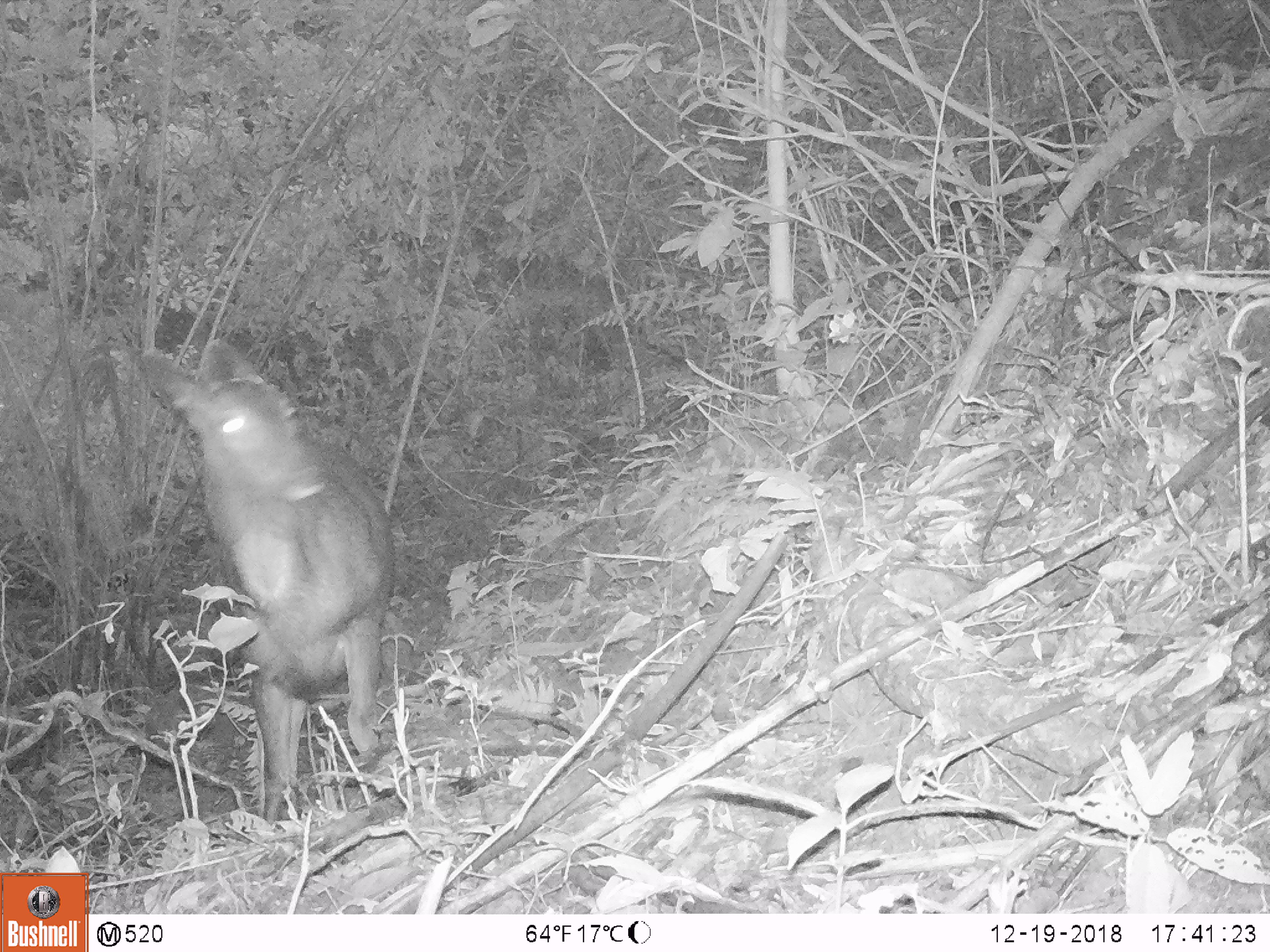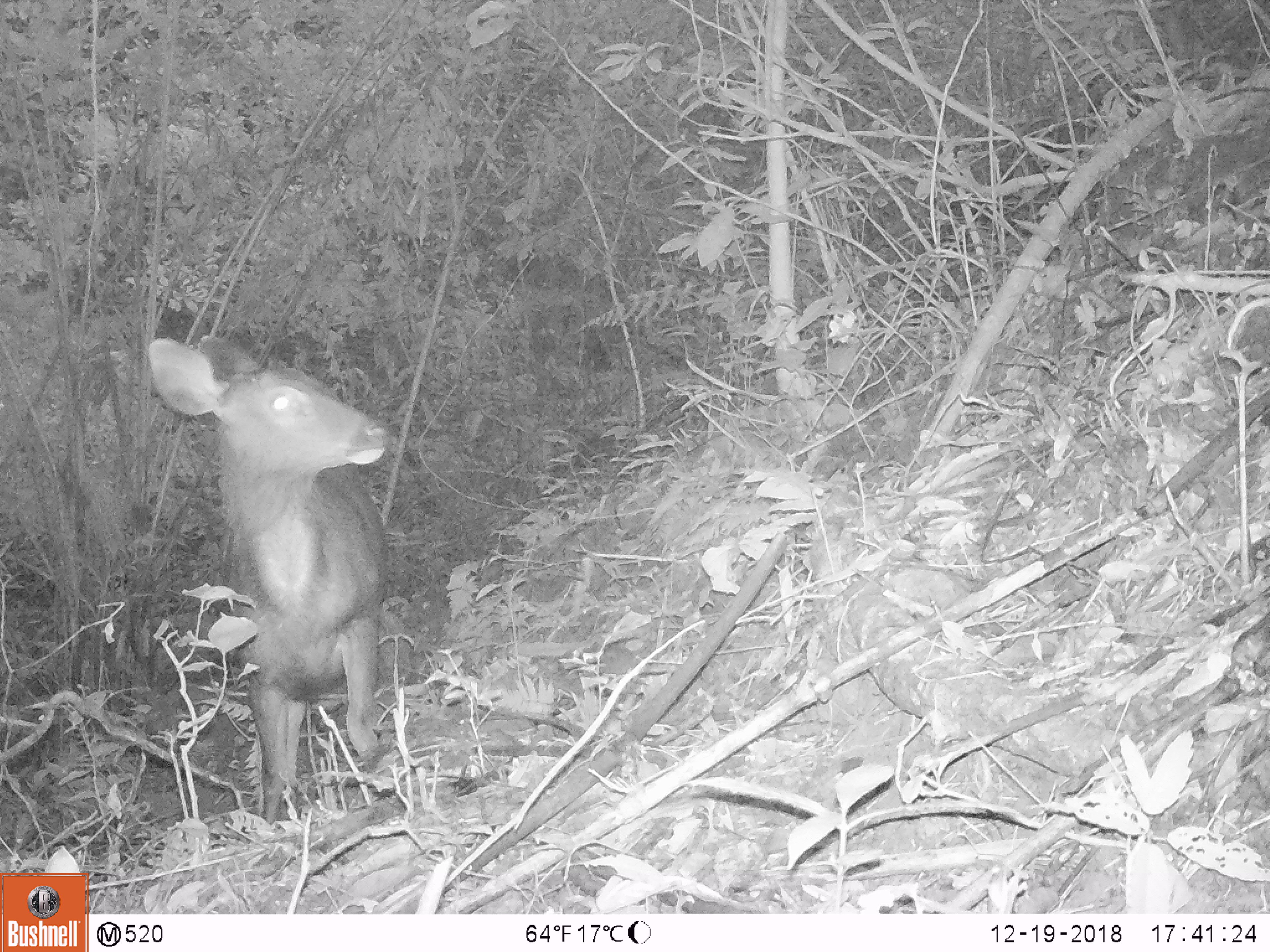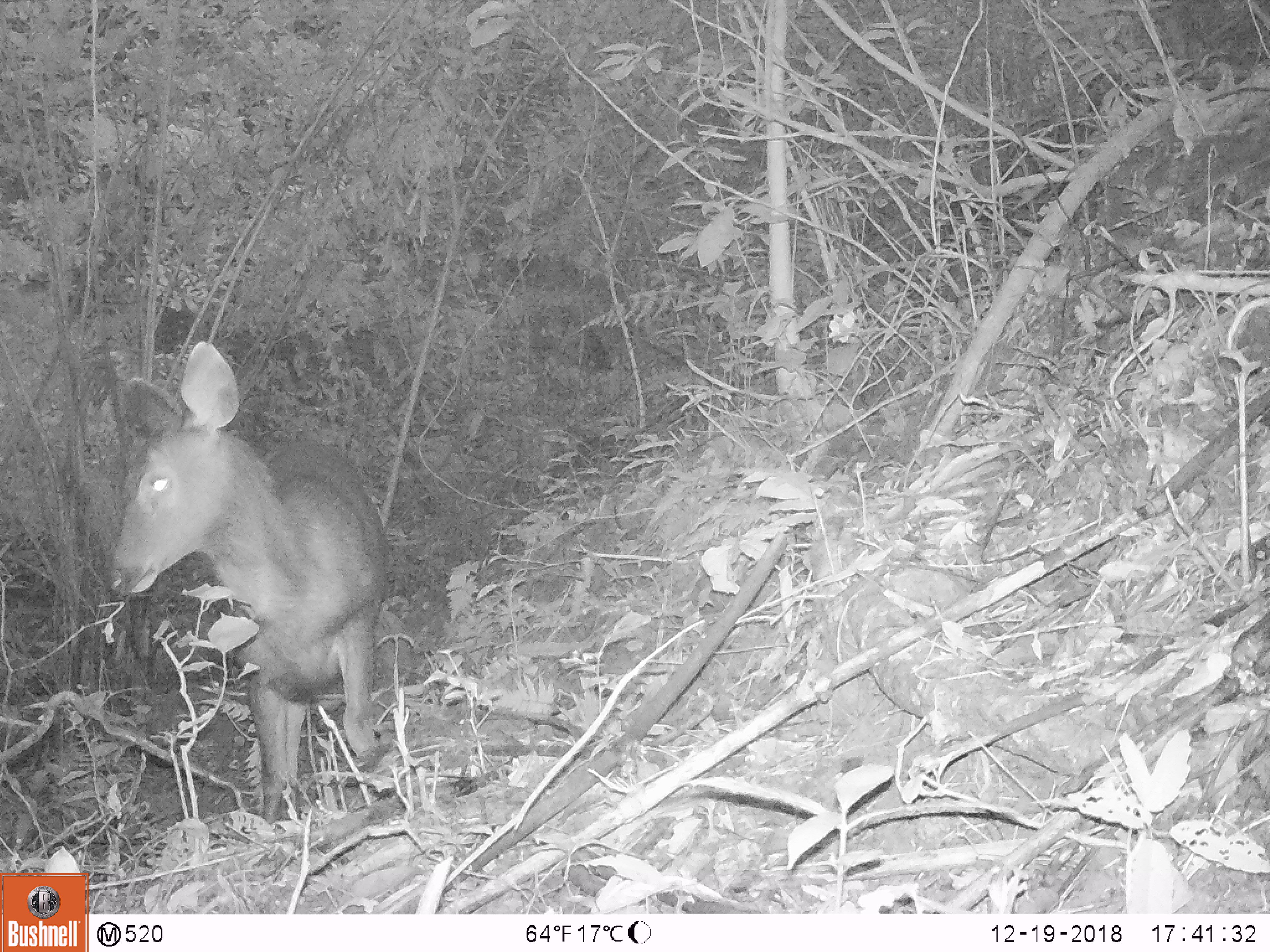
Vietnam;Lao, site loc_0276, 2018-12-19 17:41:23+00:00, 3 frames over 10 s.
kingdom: Animalia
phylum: Chordata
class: Mammalia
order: Artiodactyla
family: Cervidae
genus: Rusa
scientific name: Rusa unicolor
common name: sambar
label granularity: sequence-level